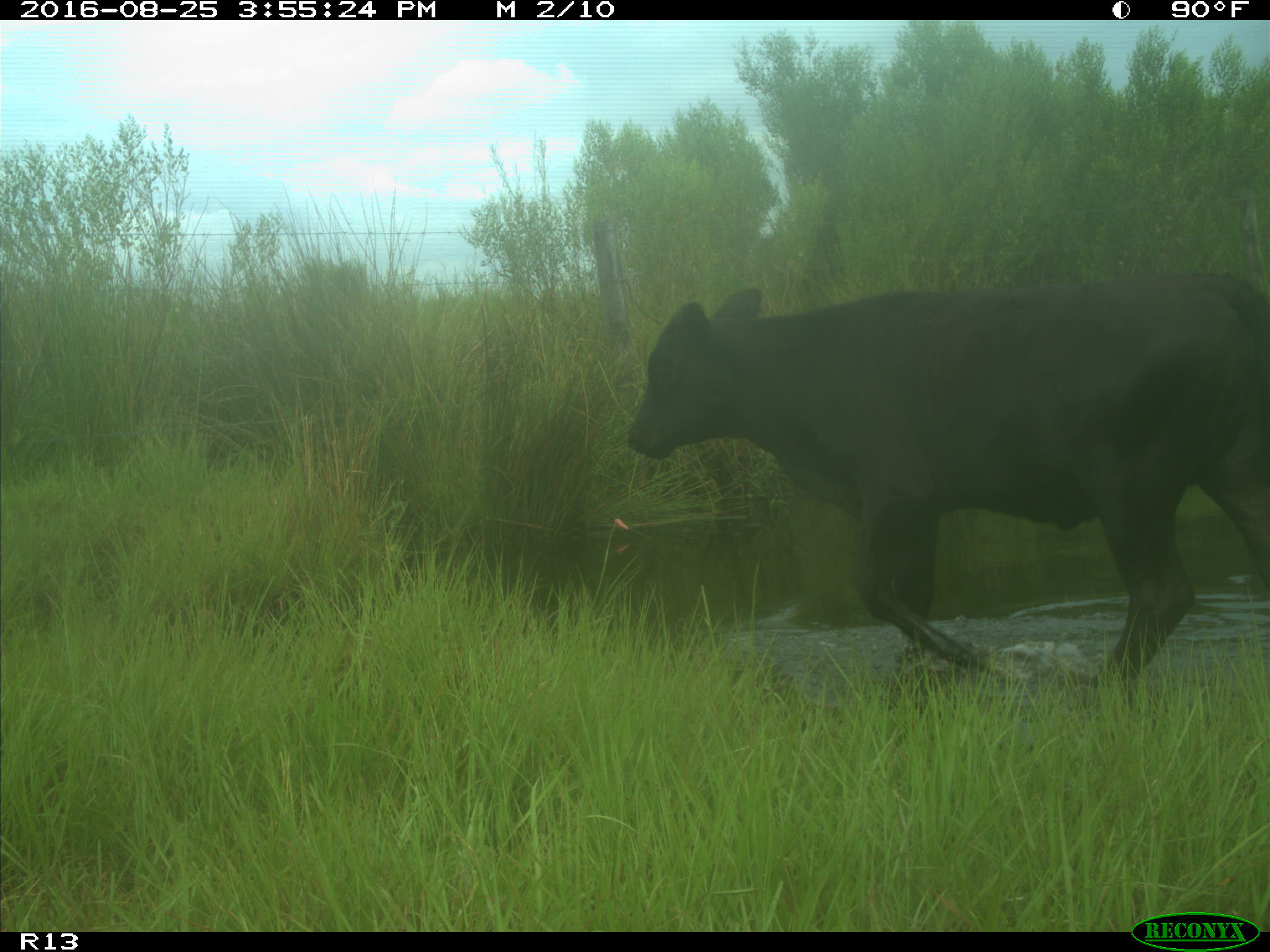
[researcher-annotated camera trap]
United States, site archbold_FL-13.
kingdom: Animalia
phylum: Chordata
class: Mammalia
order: Artiodactyla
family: Bovidae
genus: Bos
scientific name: Bos taurus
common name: domestic cow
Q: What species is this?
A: Bos taurus (domestic cow).